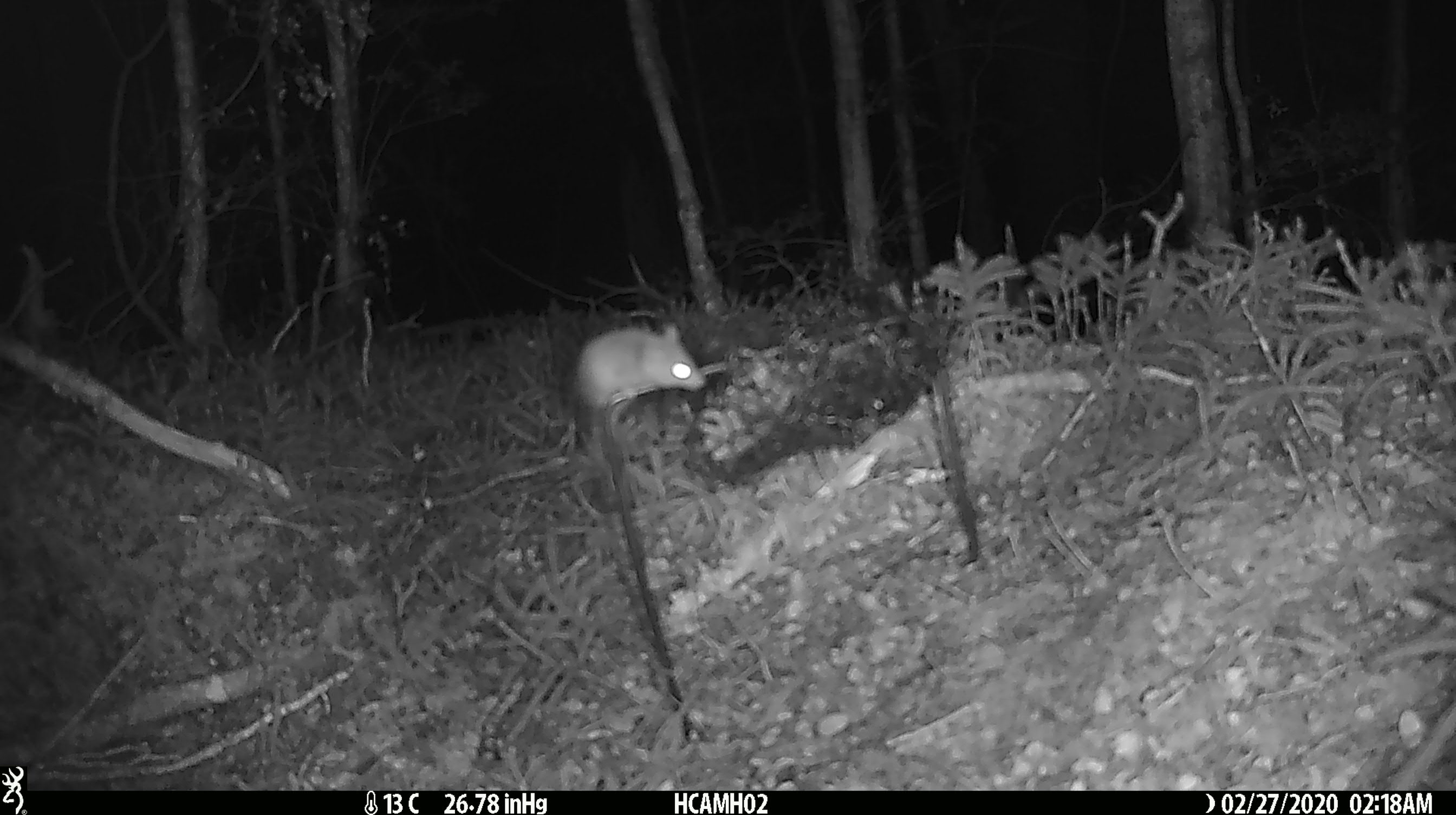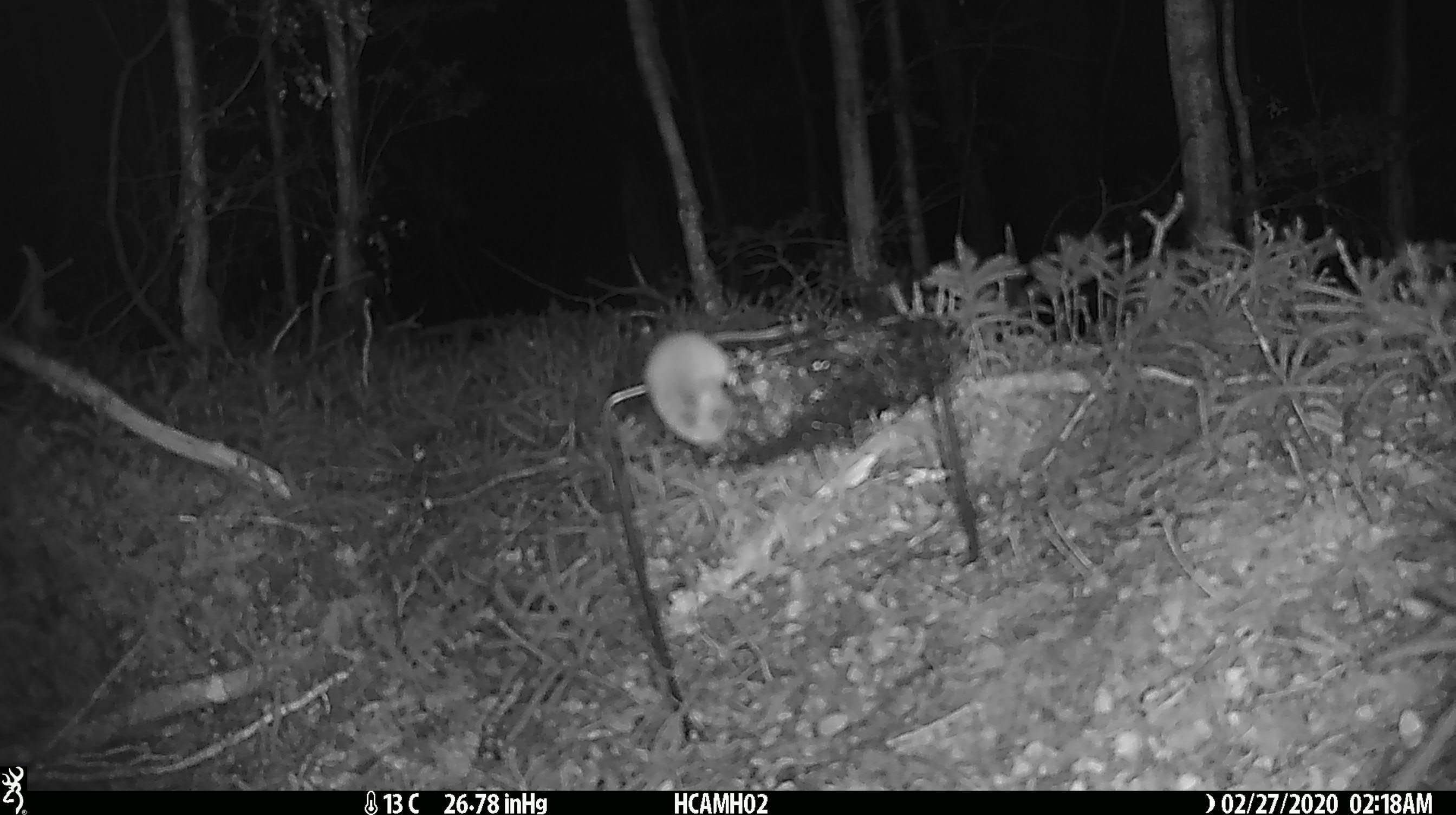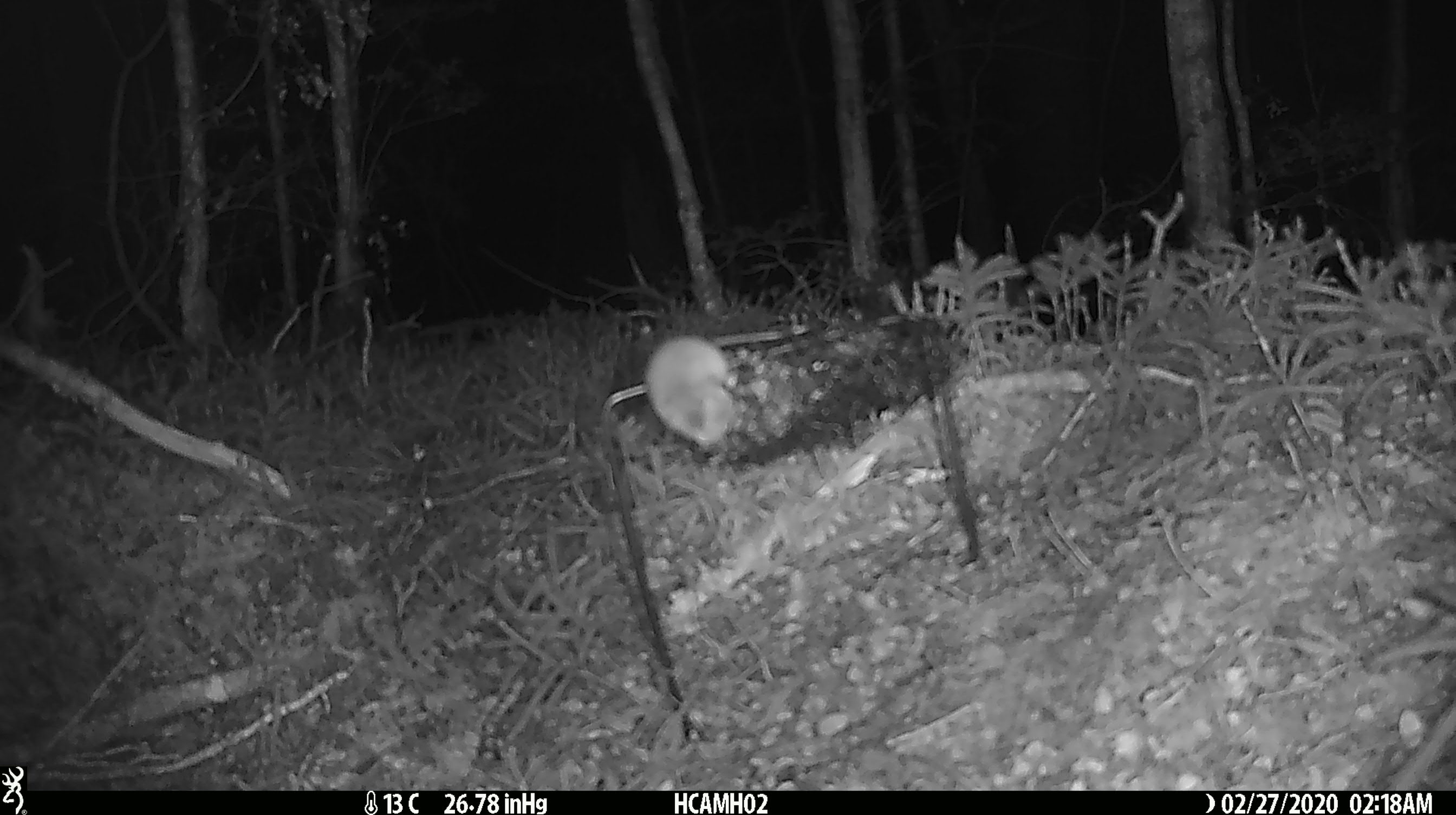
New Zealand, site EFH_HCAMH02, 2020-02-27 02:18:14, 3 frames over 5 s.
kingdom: Animalia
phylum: Chordata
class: Mammalia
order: Rodentia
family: Muridae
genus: Mus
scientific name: Mus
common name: mouse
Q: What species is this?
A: Mouse (Mus).